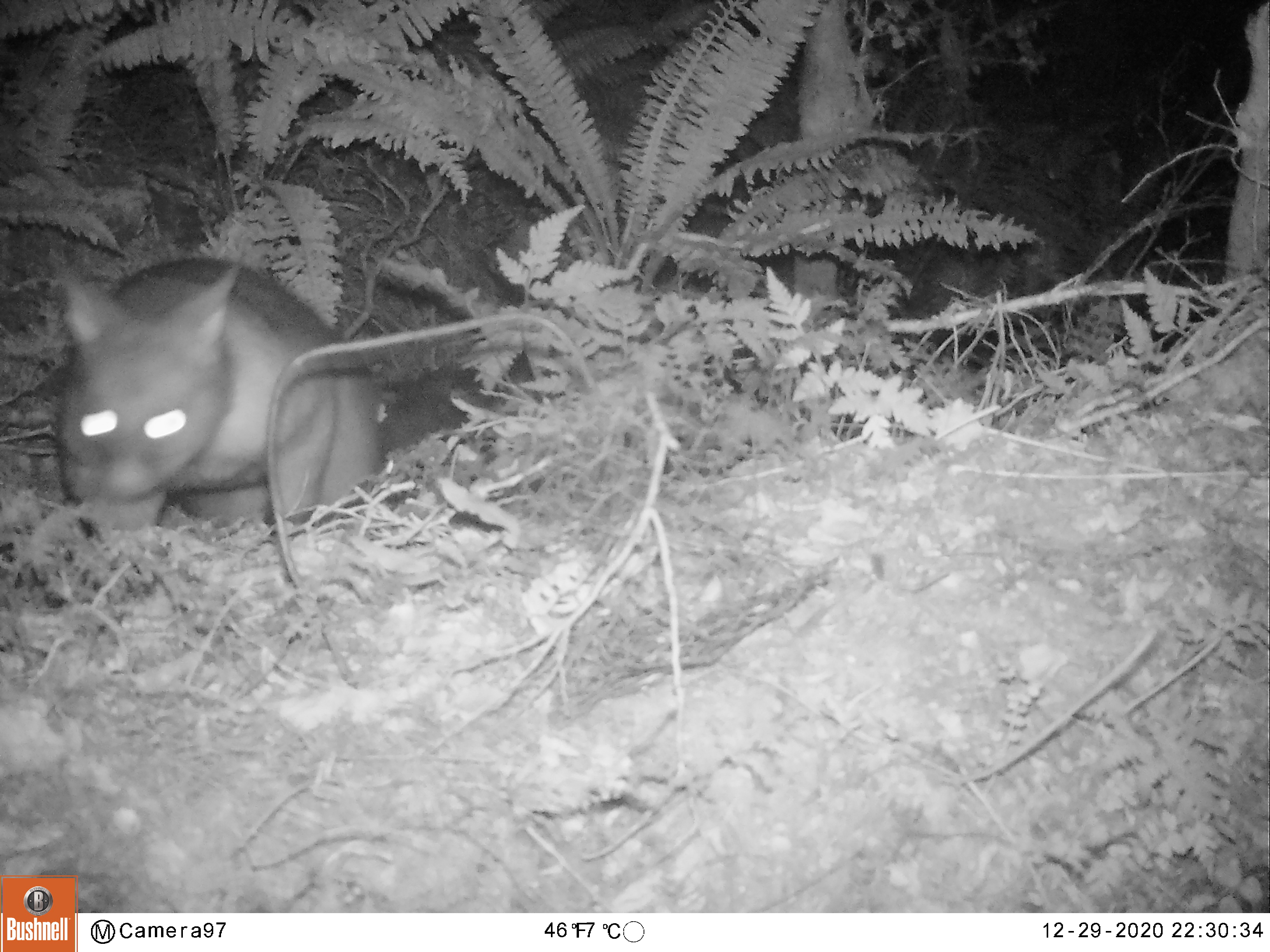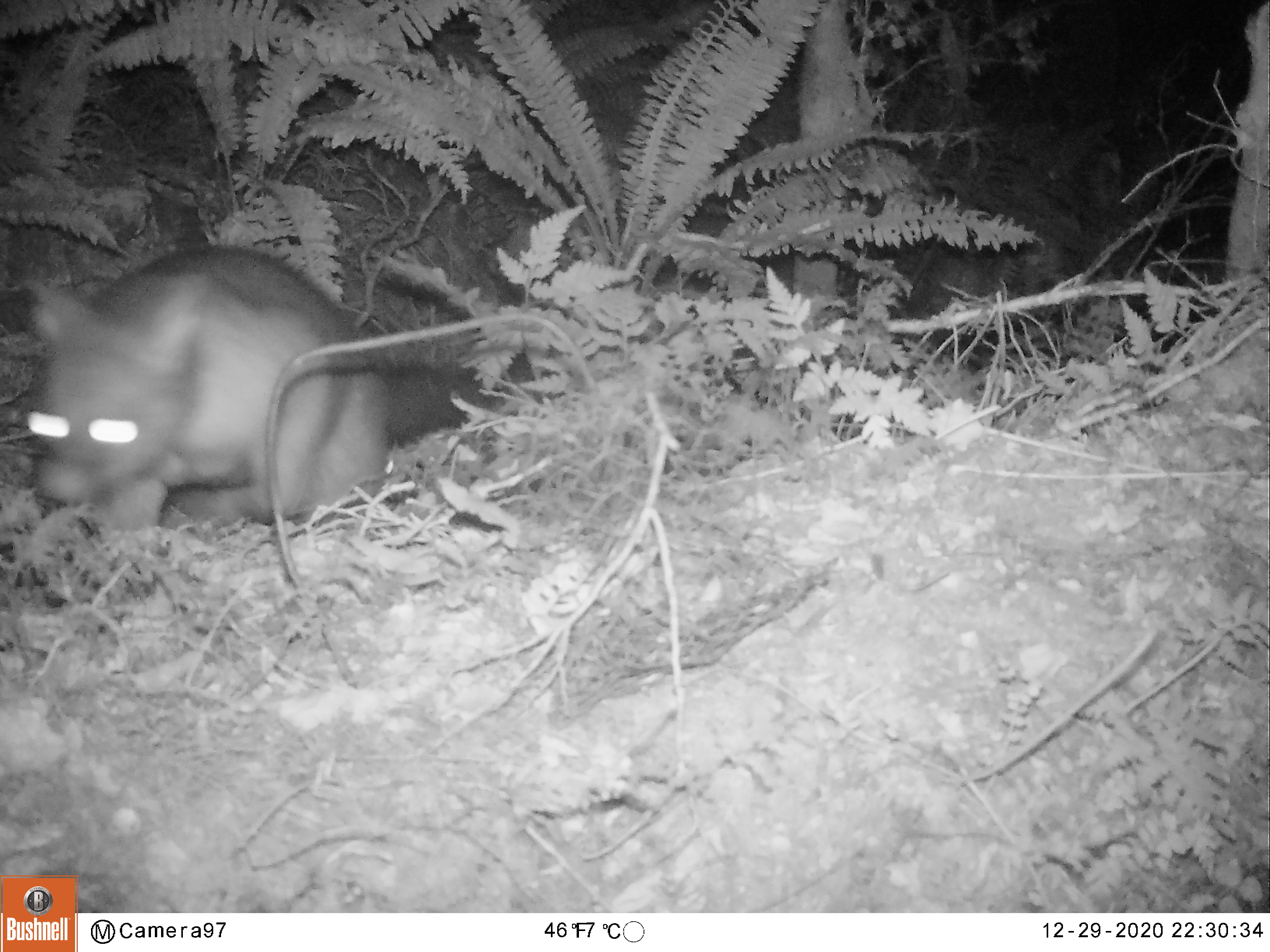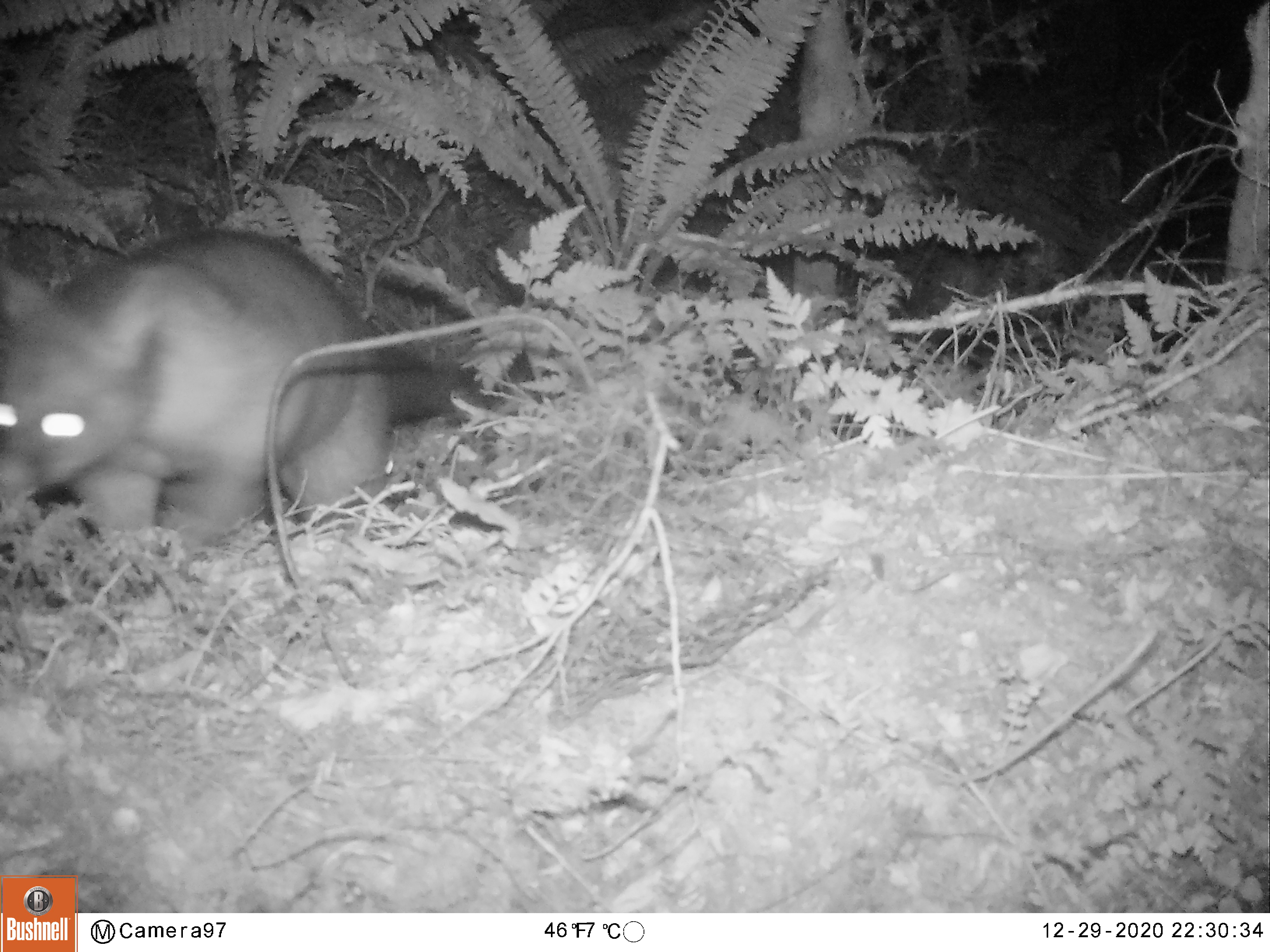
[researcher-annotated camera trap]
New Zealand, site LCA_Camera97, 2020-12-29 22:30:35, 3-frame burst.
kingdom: Animalia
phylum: Chordata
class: Mammalia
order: Diprotodontia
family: Phalangeridae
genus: Trichosurus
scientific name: Trichosurus vulpecula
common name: common brushtail possum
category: possum